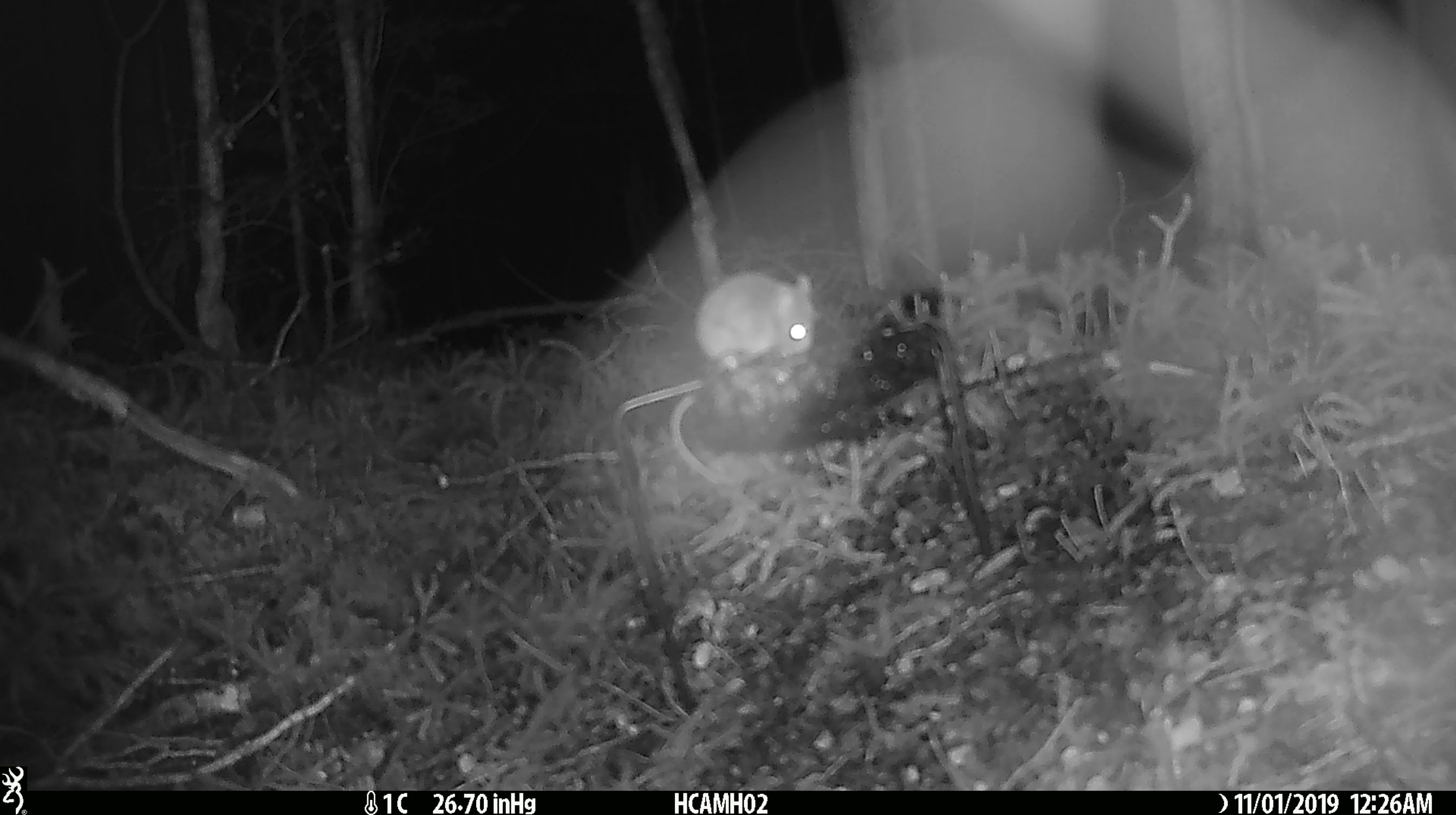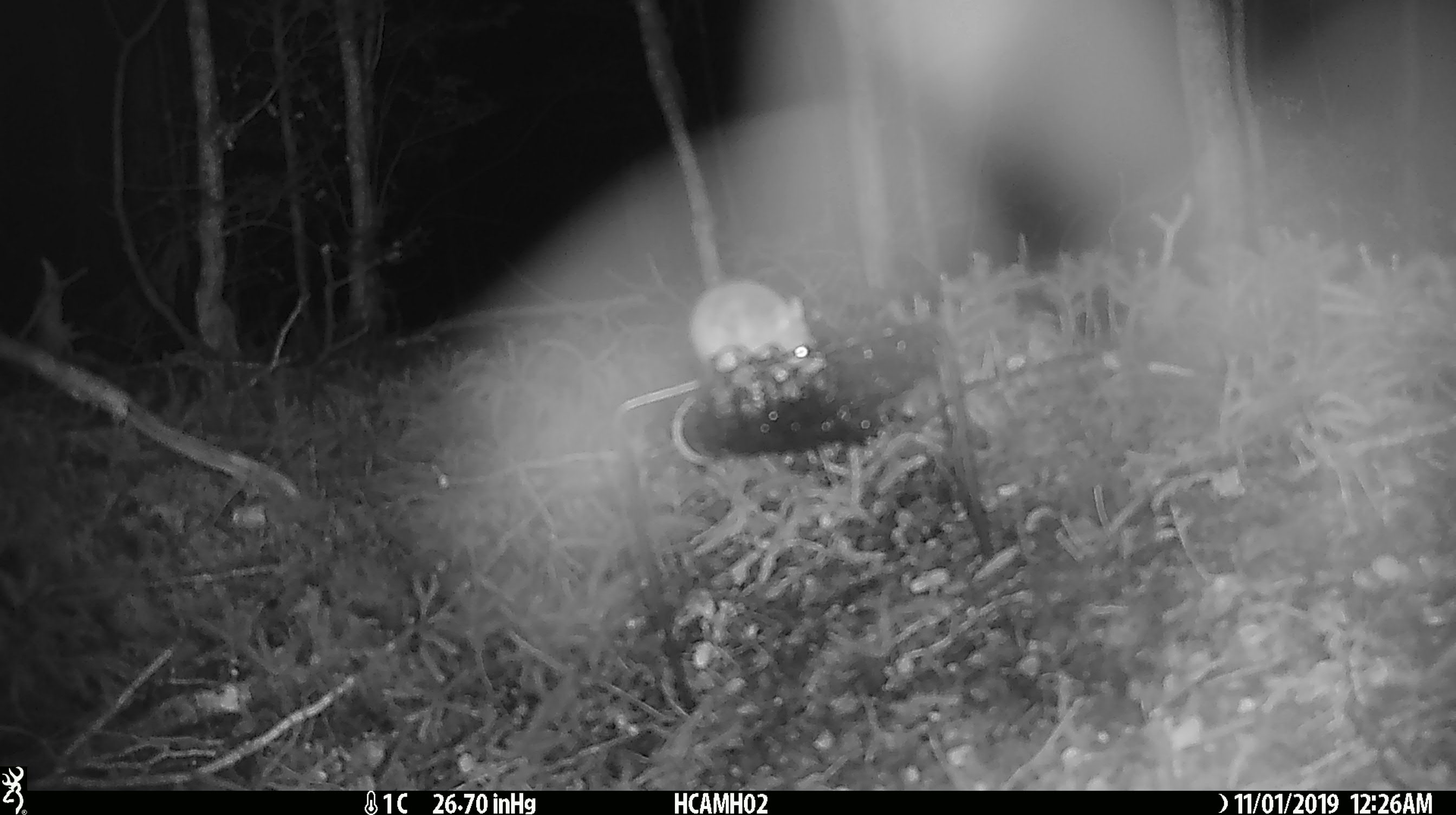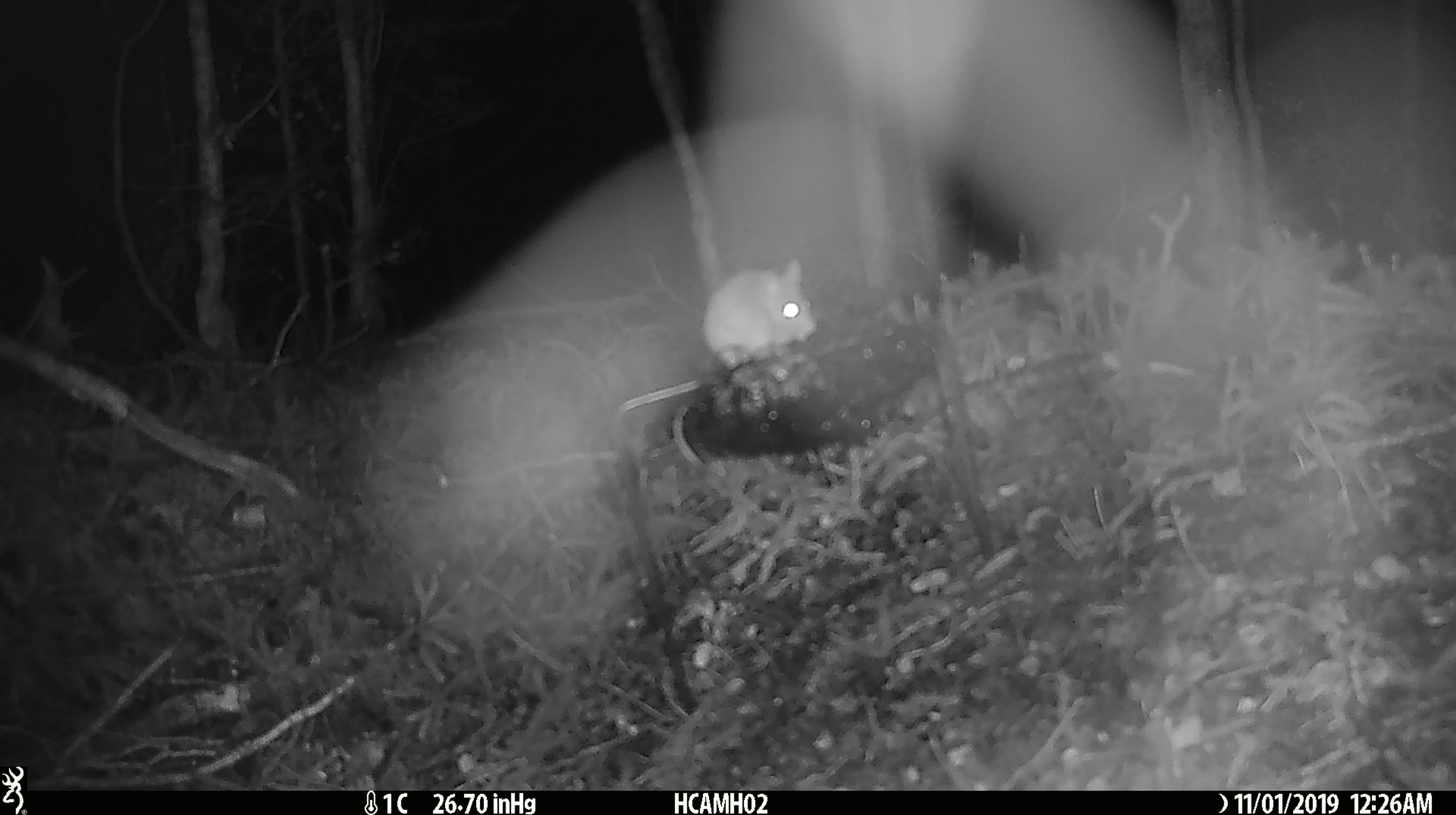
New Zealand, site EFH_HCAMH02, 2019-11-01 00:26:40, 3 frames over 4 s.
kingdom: Animalia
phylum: Chordata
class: Mammalia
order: Rodentia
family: Muridae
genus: Mus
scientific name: Mus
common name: mouse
Mouse (Mus).